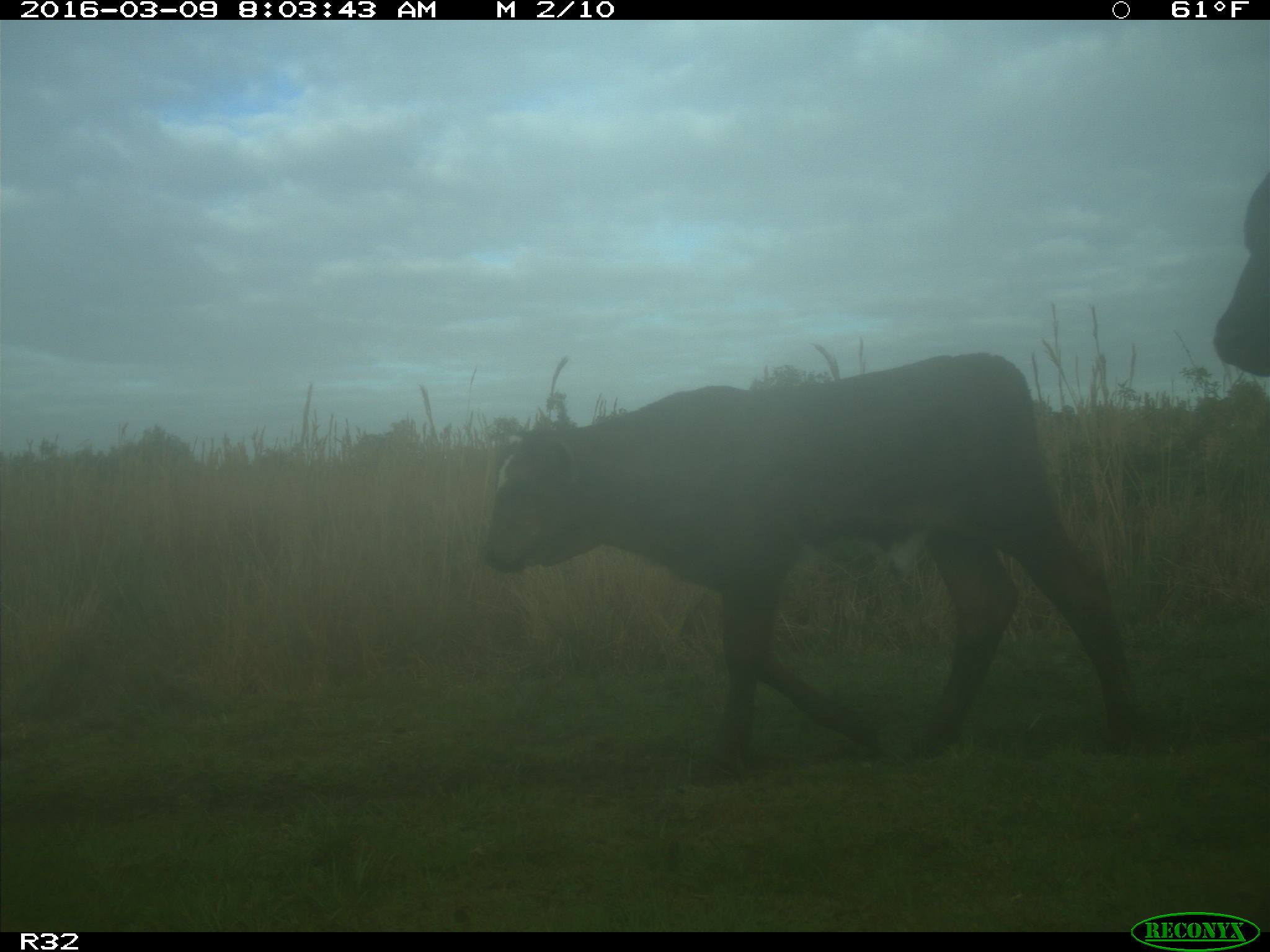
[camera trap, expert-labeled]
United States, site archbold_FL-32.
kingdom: Animalia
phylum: Chordata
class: Mammalia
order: Artiodactyla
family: Bovidae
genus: Bos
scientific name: Bos taurus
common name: domestic cow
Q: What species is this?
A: Bos taurus (domestic cow).